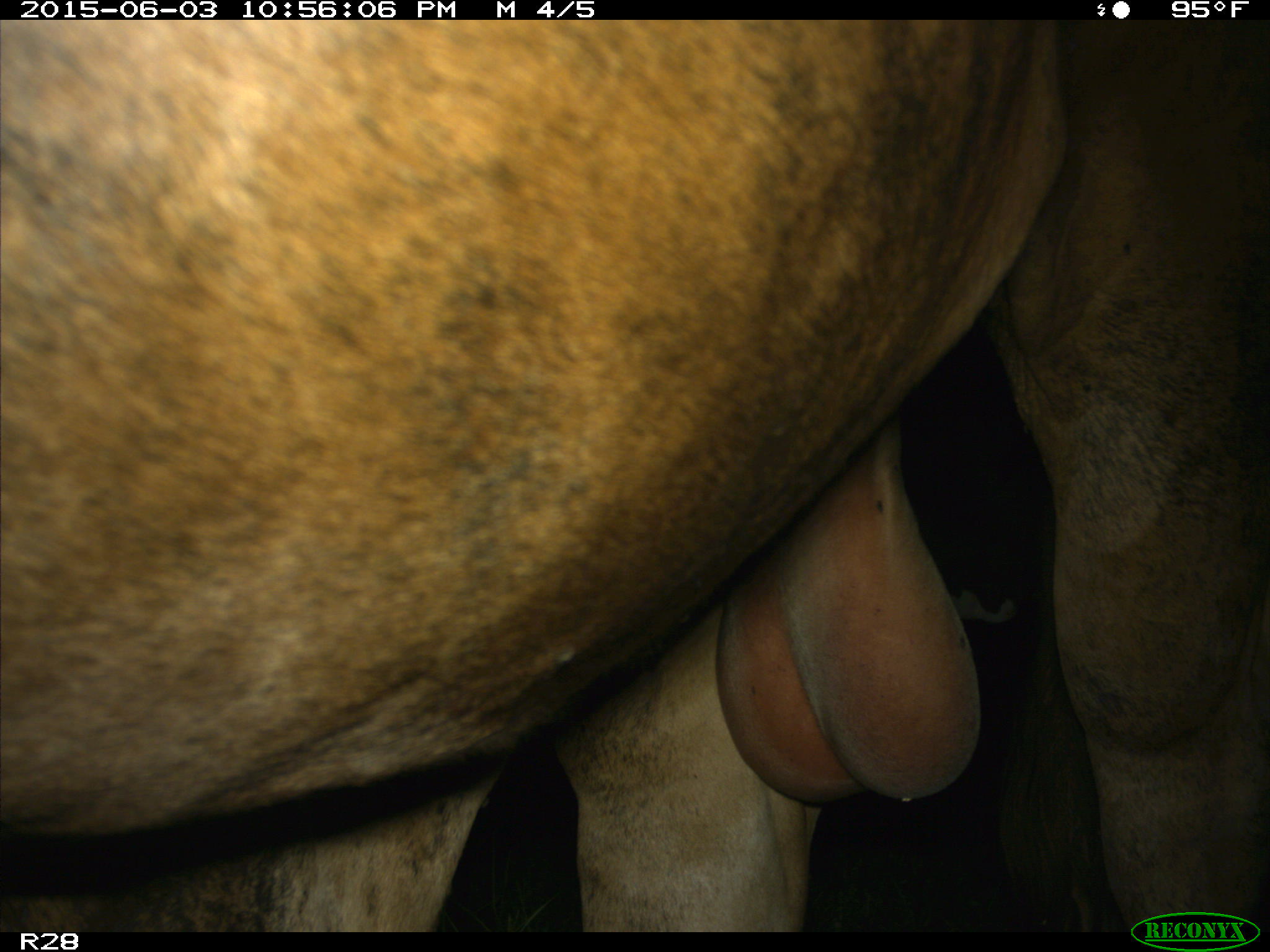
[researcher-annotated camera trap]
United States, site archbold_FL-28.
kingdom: Animalia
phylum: Chordata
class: Mammalia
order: Artiodactyla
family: Bovidae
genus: Bos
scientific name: Bos taurus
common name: domestic cow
Bos taurus (domestic cow).